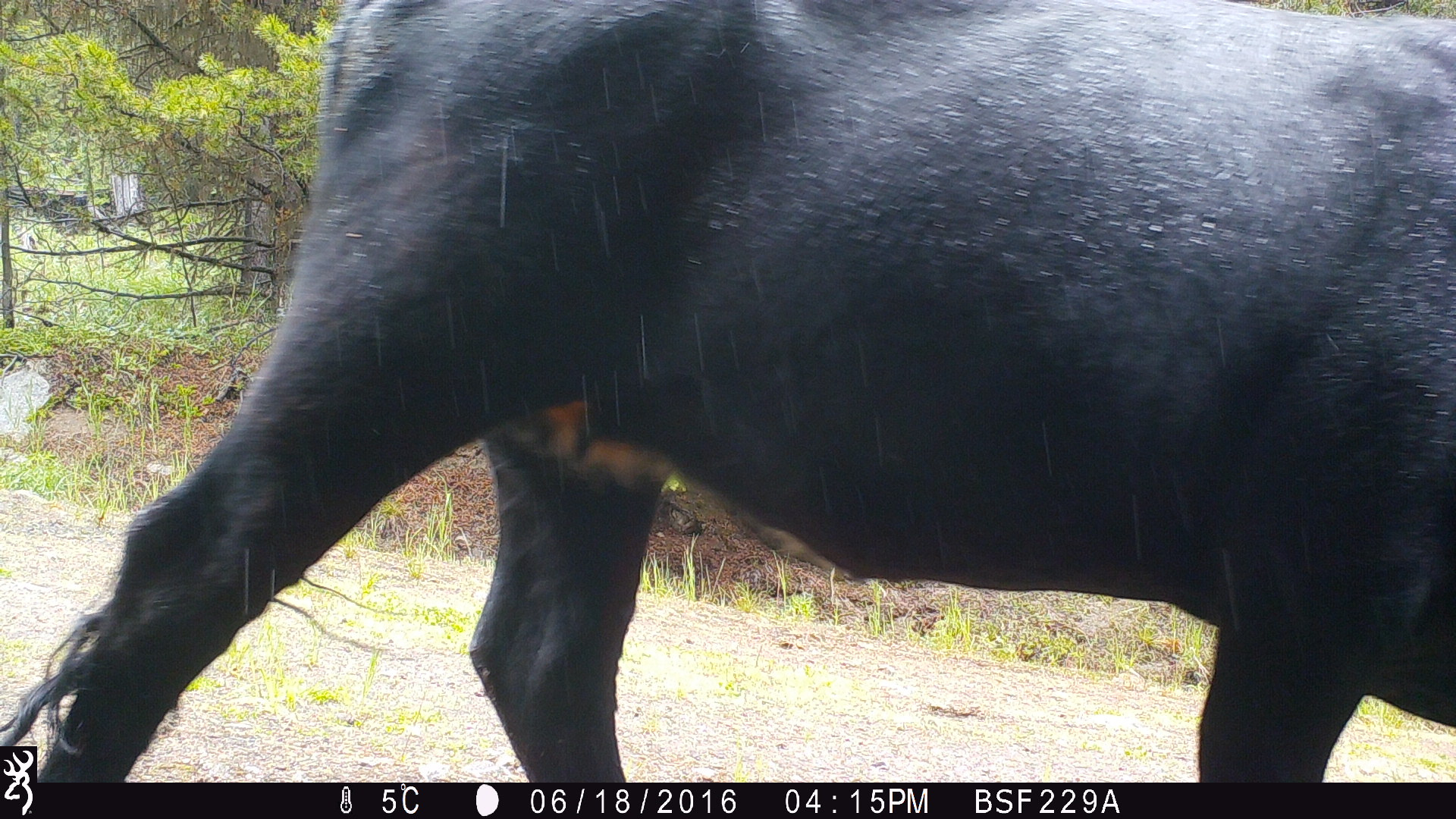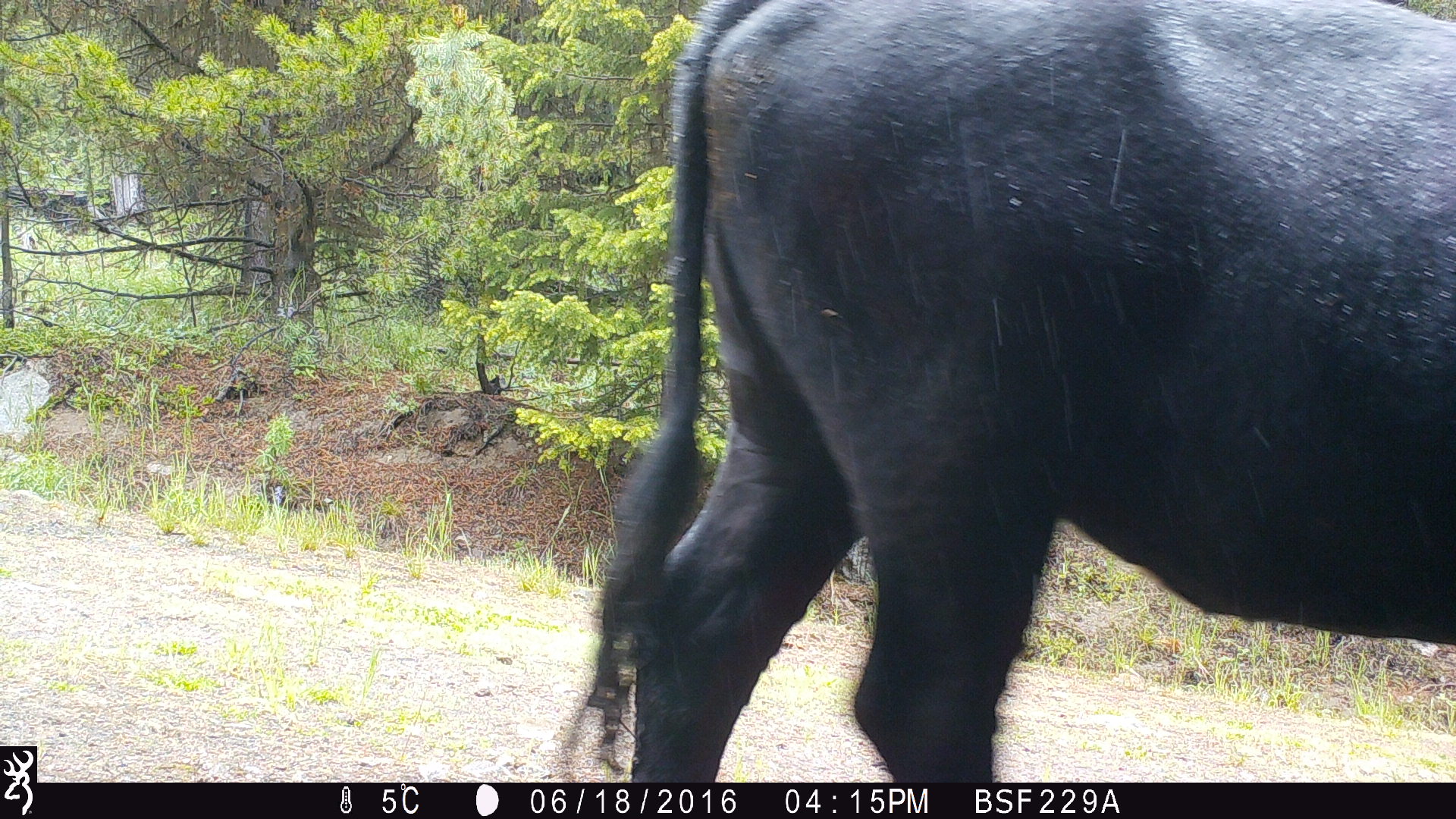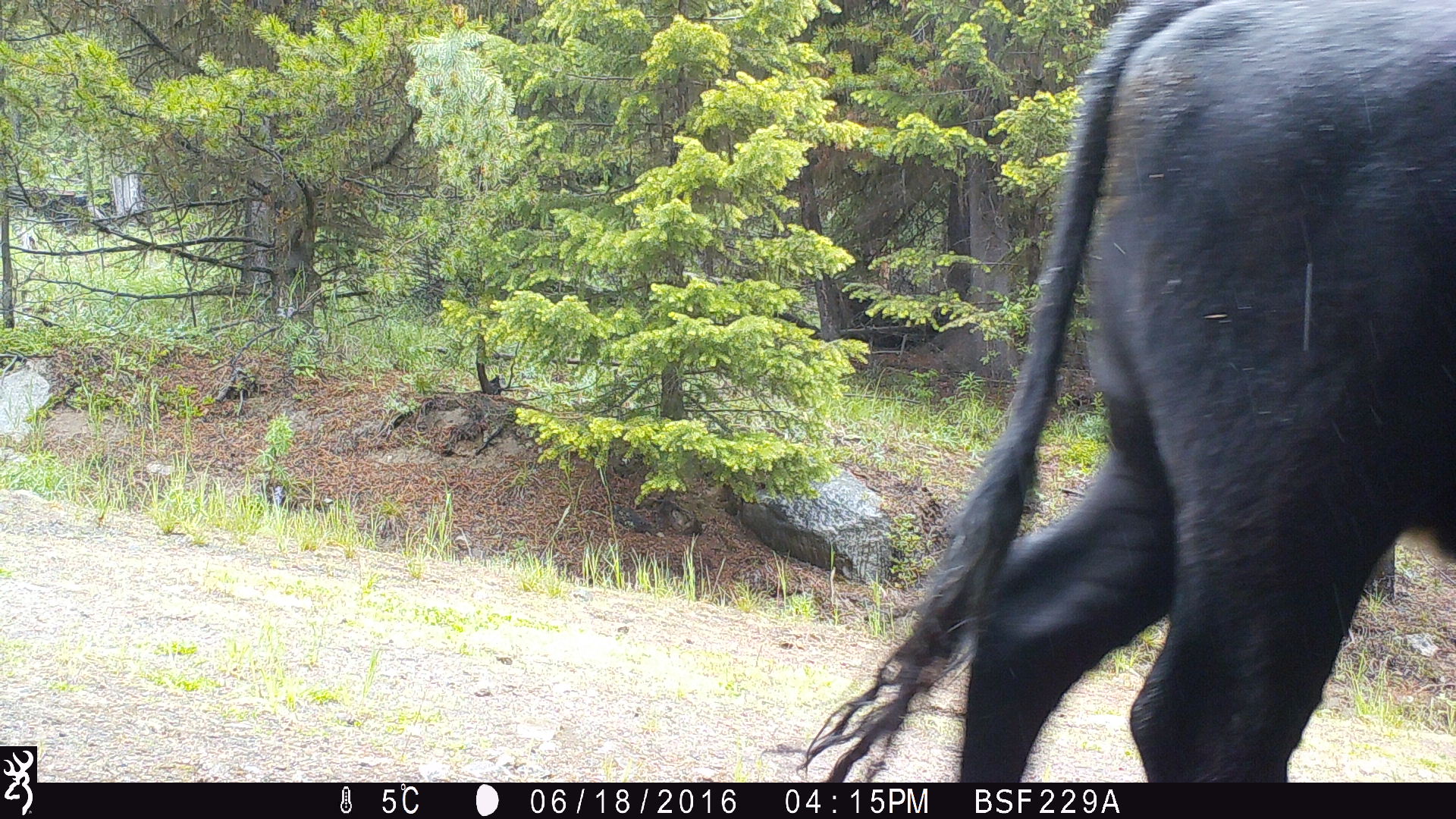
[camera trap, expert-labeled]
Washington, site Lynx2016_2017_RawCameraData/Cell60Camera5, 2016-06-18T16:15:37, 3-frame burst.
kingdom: Animalia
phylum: Chordata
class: Mammalia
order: Artiodactyla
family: Bovidae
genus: Bos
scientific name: Bos taurus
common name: domestic cattle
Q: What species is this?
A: Domestic cattle (Bos taurus).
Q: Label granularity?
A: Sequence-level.